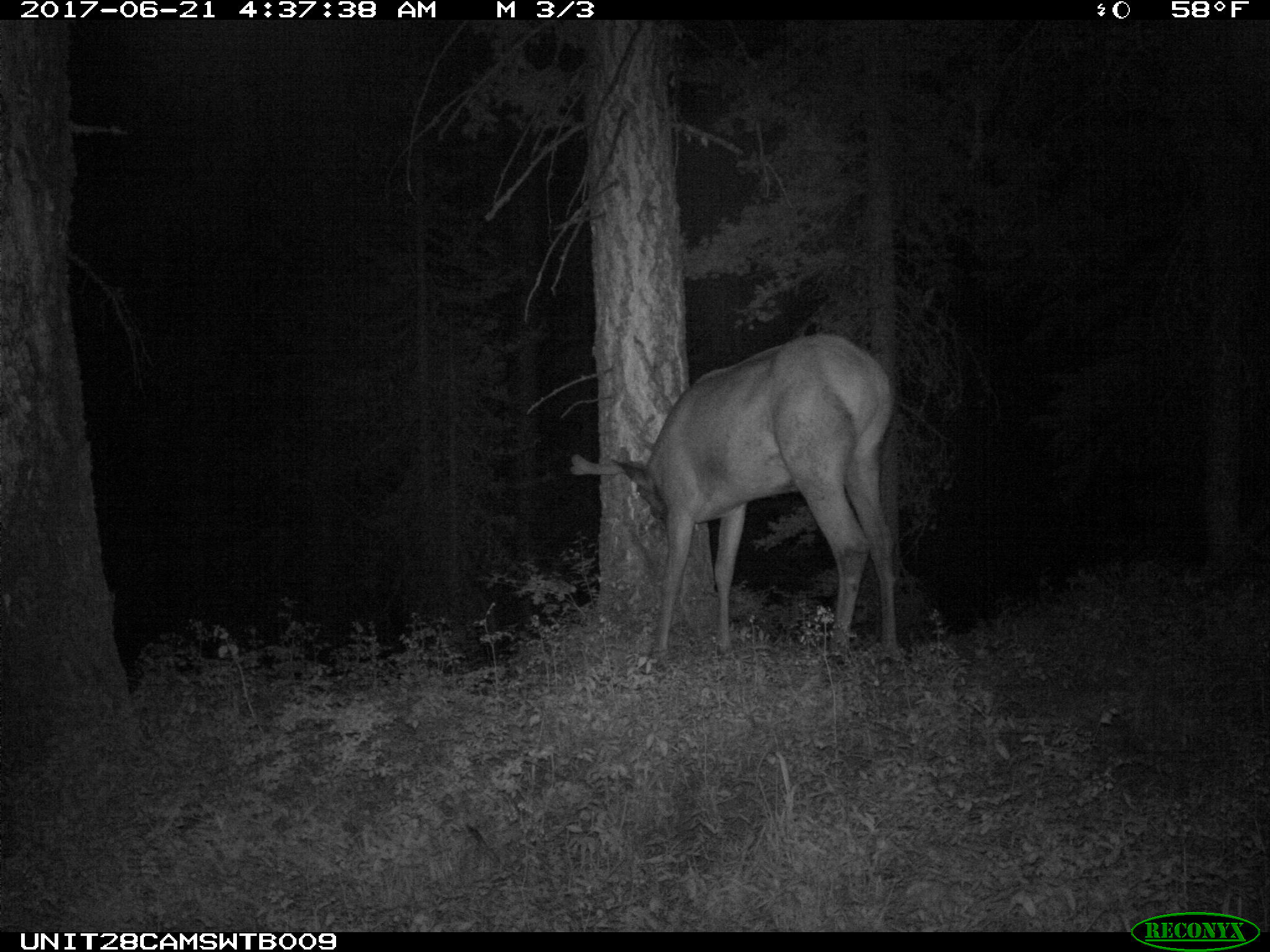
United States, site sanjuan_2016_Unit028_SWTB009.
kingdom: Animalia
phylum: Chordata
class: Mammalia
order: Artiodactyla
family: Cervidae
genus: Cervus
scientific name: Cervus elaphus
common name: red deer